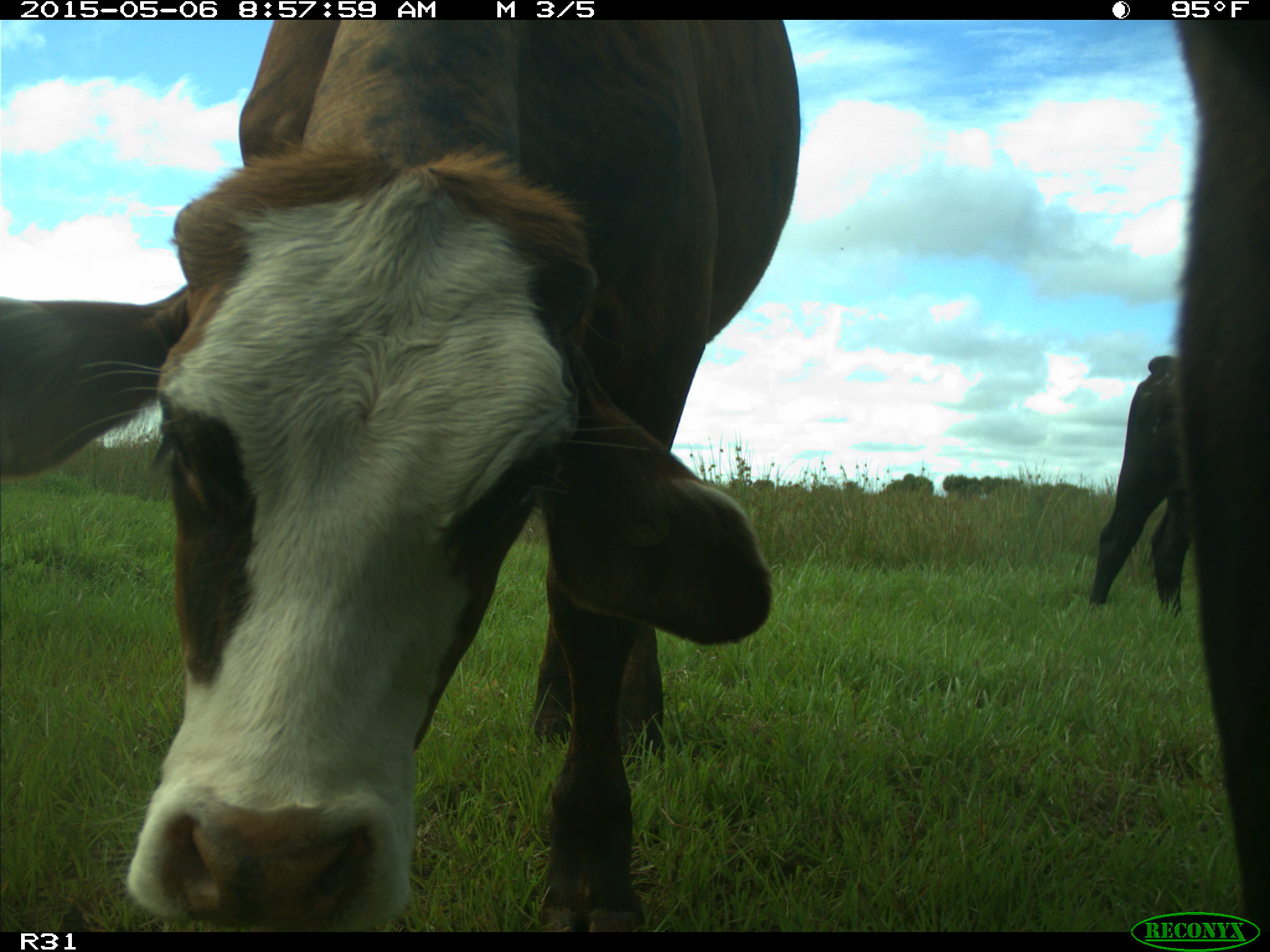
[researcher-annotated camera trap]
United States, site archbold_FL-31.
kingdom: Animalia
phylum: Chordata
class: Mammalia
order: Artiodactyla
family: Bovidae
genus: Bos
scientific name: Bos taurus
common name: domestic cow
Bos taurus (domestic cow).